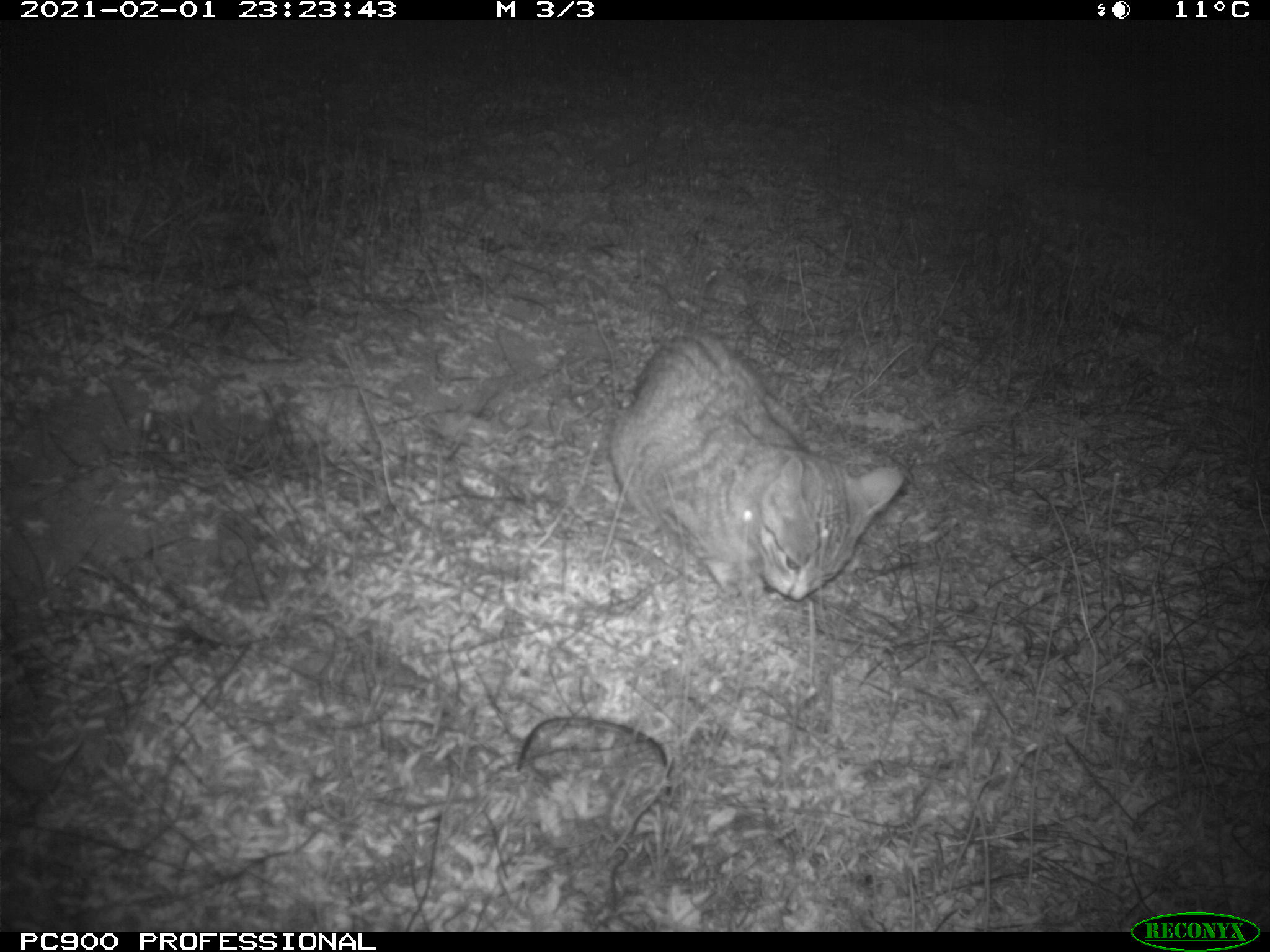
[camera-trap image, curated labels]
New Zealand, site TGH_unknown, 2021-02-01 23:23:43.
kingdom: Animalia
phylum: Chordata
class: Mammalia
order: Carnivora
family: Felidae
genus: Felis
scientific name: Felis catus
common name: domestic cat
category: cat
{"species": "cat (domestic cat) (Felis catus)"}